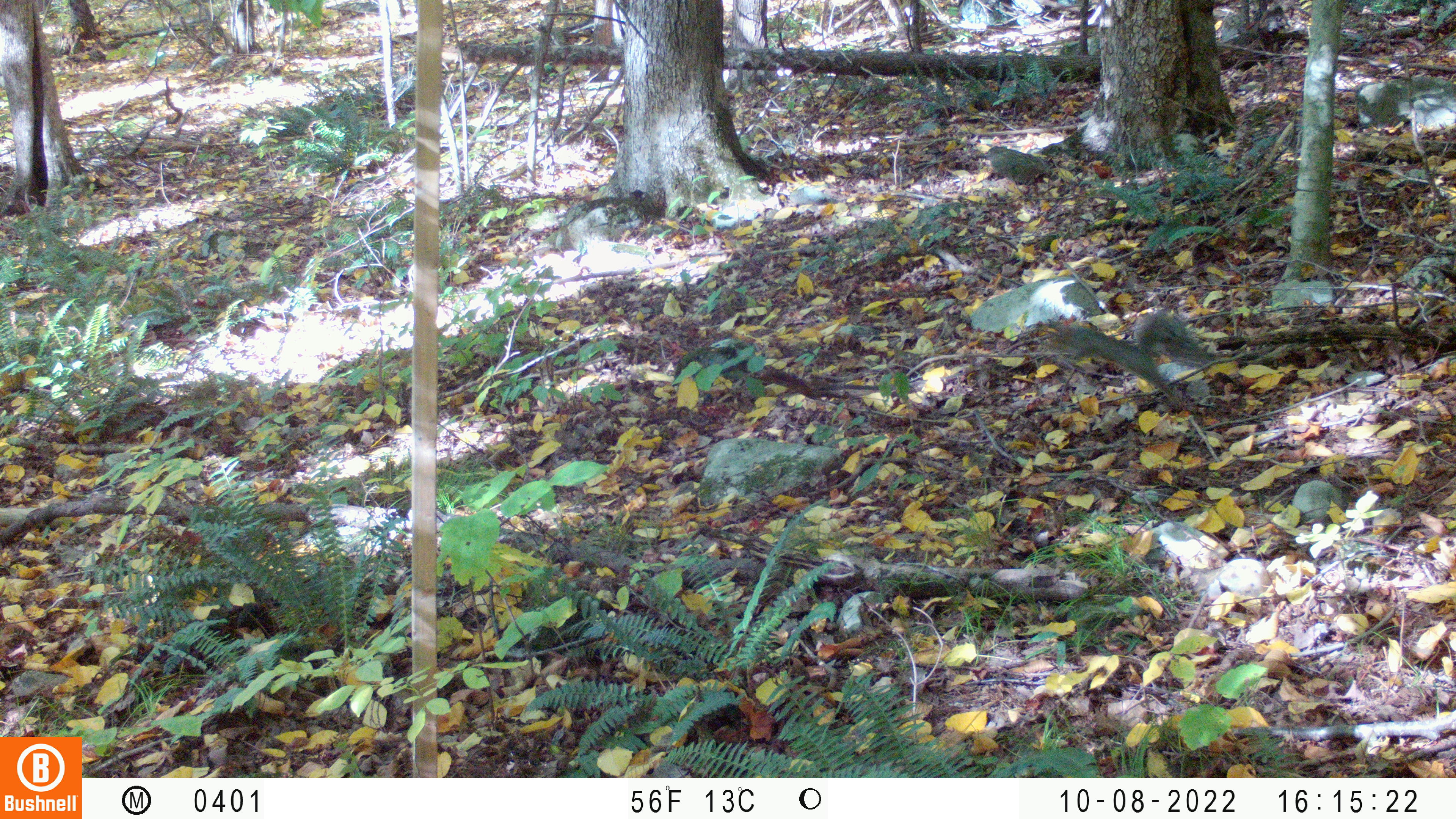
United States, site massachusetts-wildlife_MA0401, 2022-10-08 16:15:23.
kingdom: Animalia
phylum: Chordata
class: Mammalia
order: Rodentia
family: Sciuridae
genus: Sciurus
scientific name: Sciurus carolinensis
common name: gray squirrel